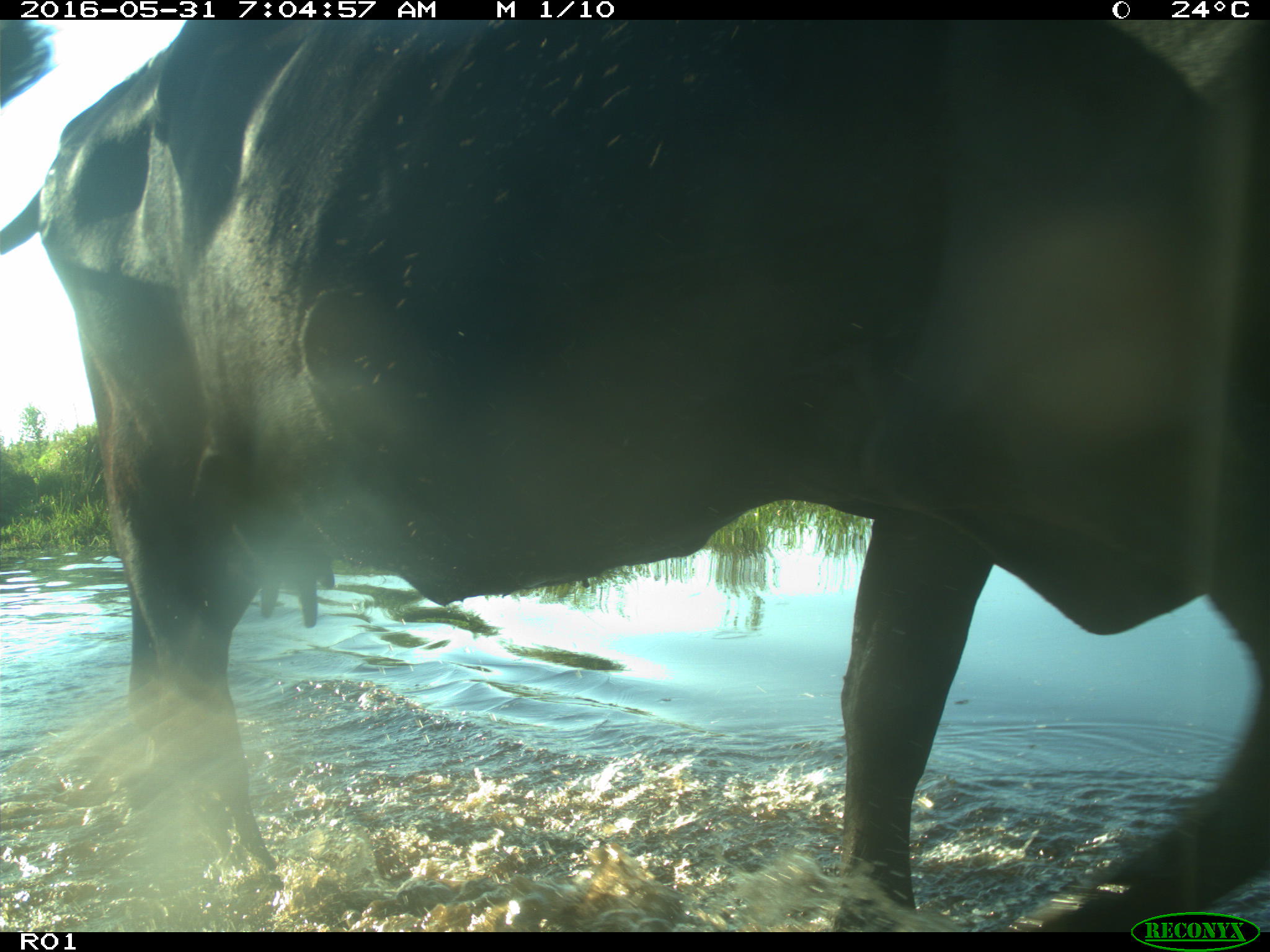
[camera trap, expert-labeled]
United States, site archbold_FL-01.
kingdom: Animalia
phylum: Chordata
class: Mammalia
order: Artiodactyla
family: Bovidae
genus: Bos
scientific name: Bos taurus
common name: domestic cow